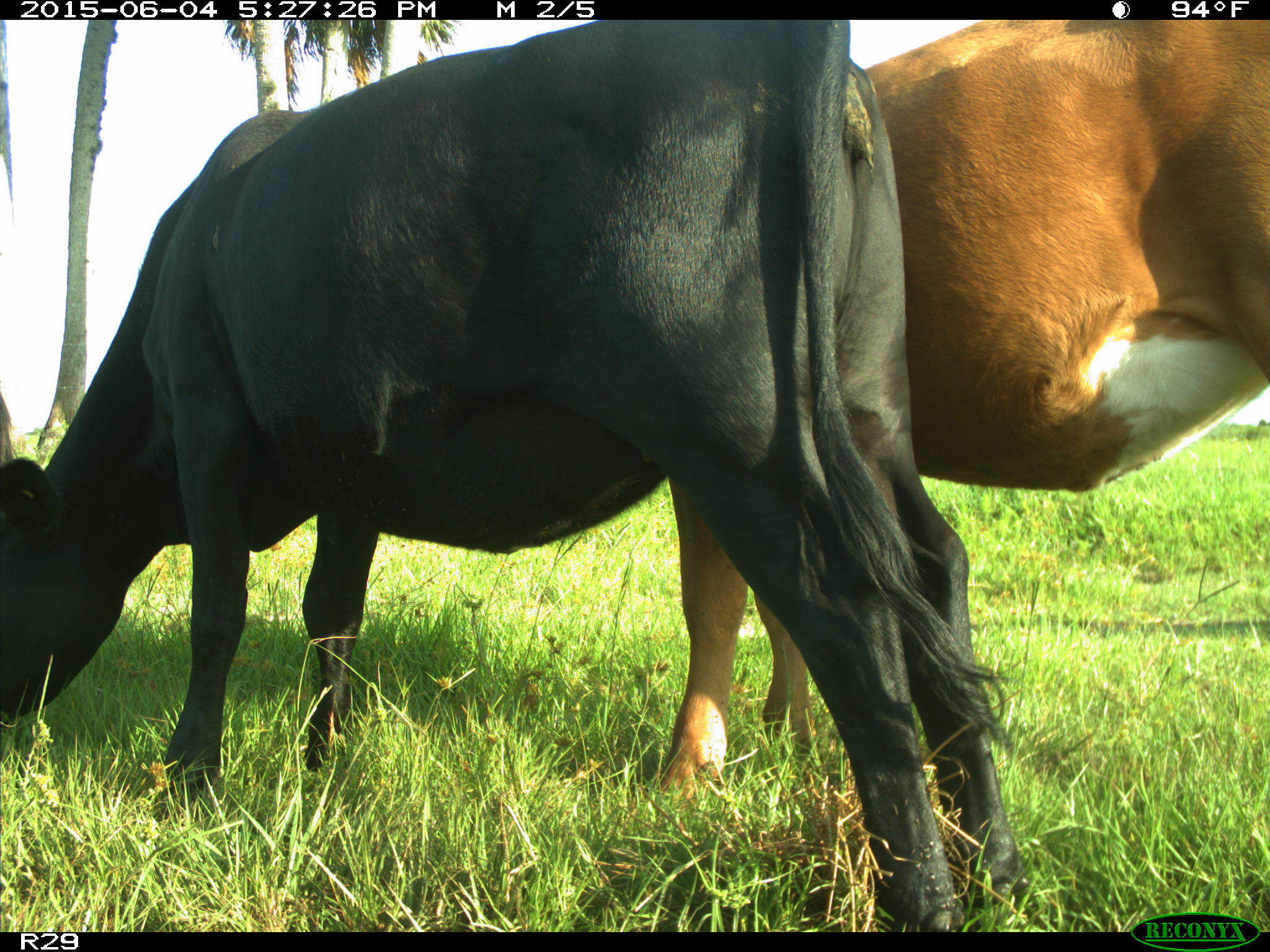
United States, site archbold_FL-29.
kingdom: Animalia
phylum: Chordata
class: Mammalia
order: Artiodactyla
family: Bovidae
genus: Bos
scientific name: Bos taurus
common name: domestic cow